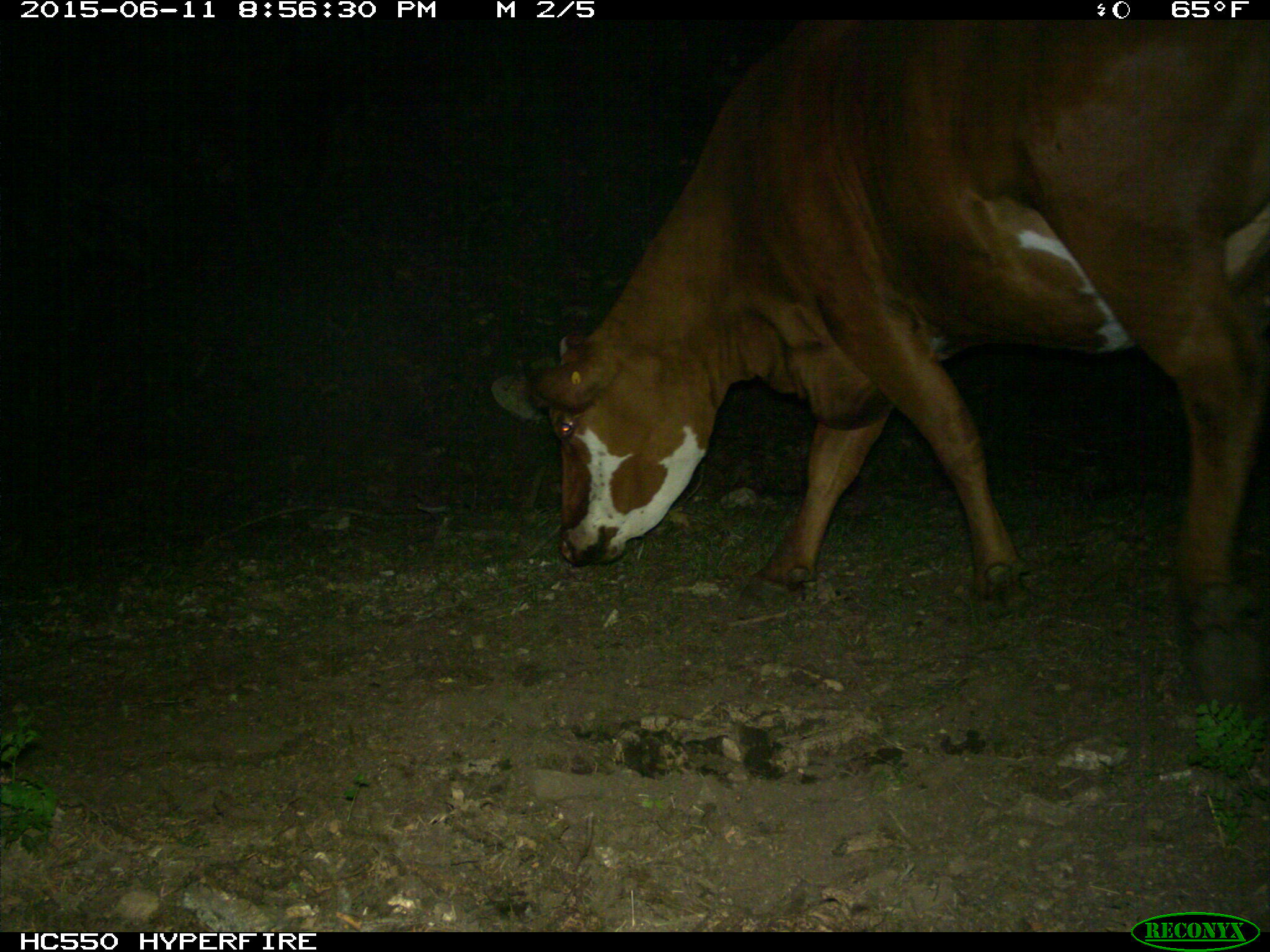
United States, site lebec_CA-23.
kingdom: Animalia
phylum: Chordata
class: Mammalia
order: Artiodactyla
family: Bovidae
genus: Bos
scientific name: Bos taurus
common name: domestic cow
Bos taurus (domestic cow).